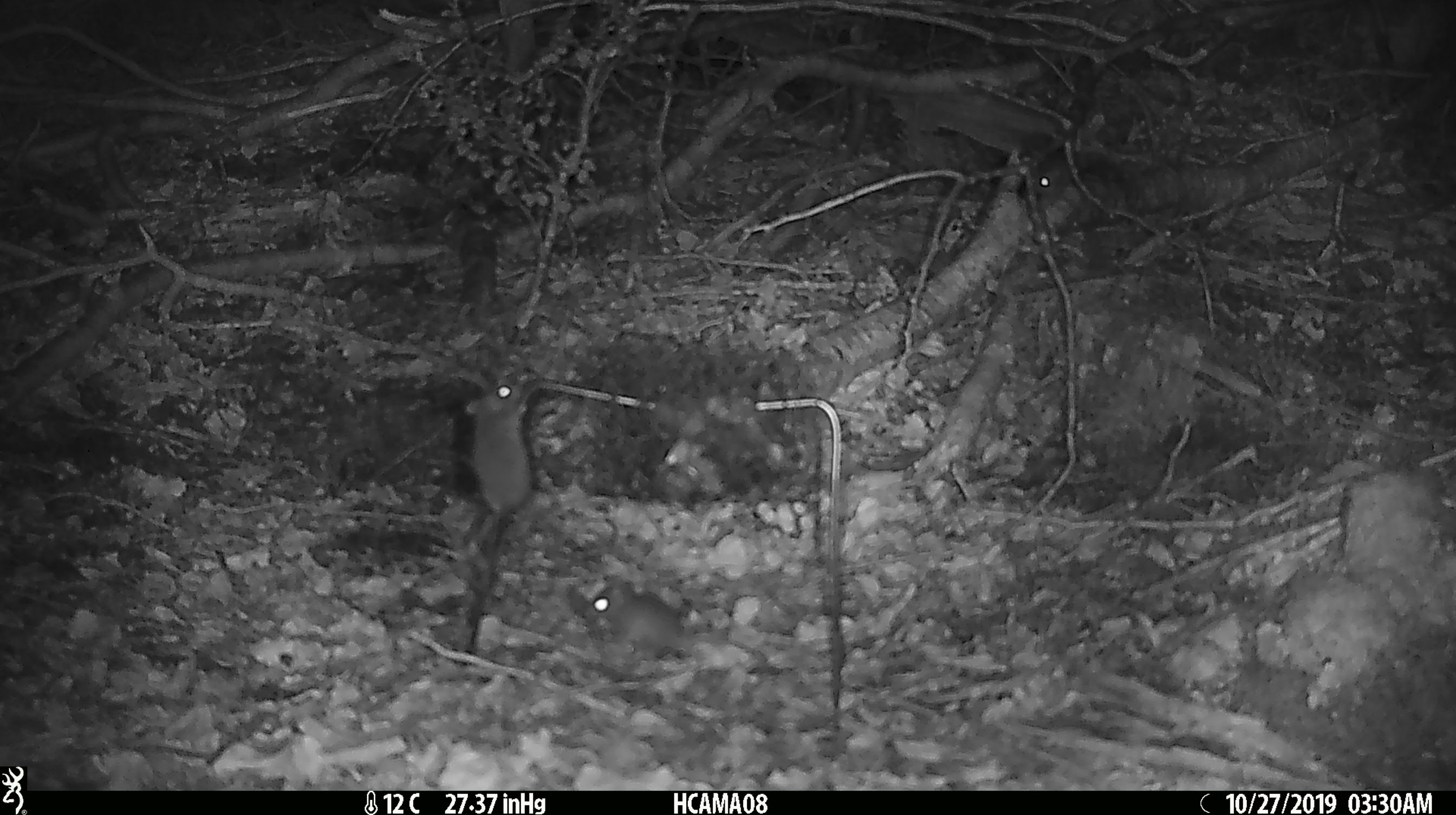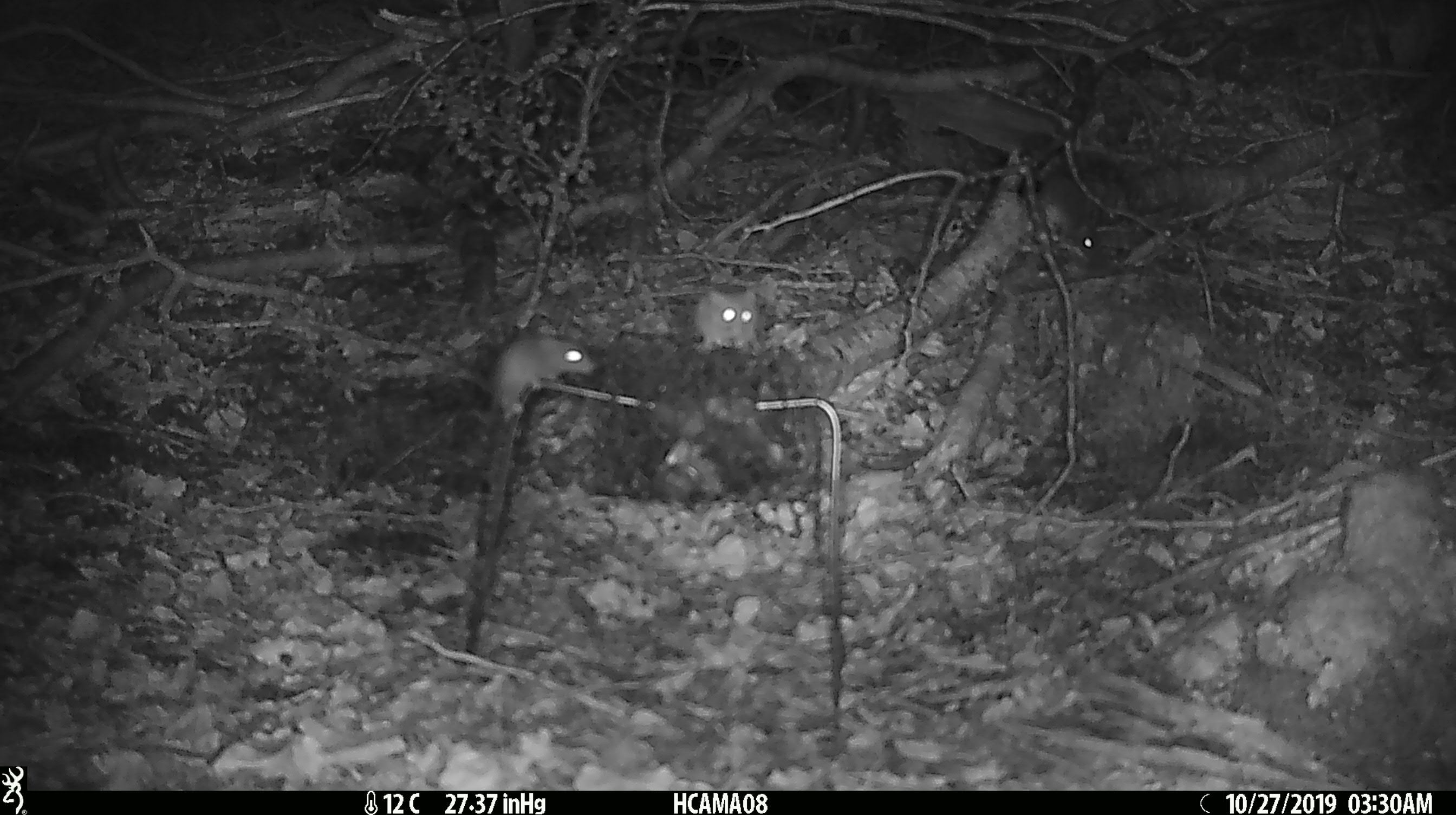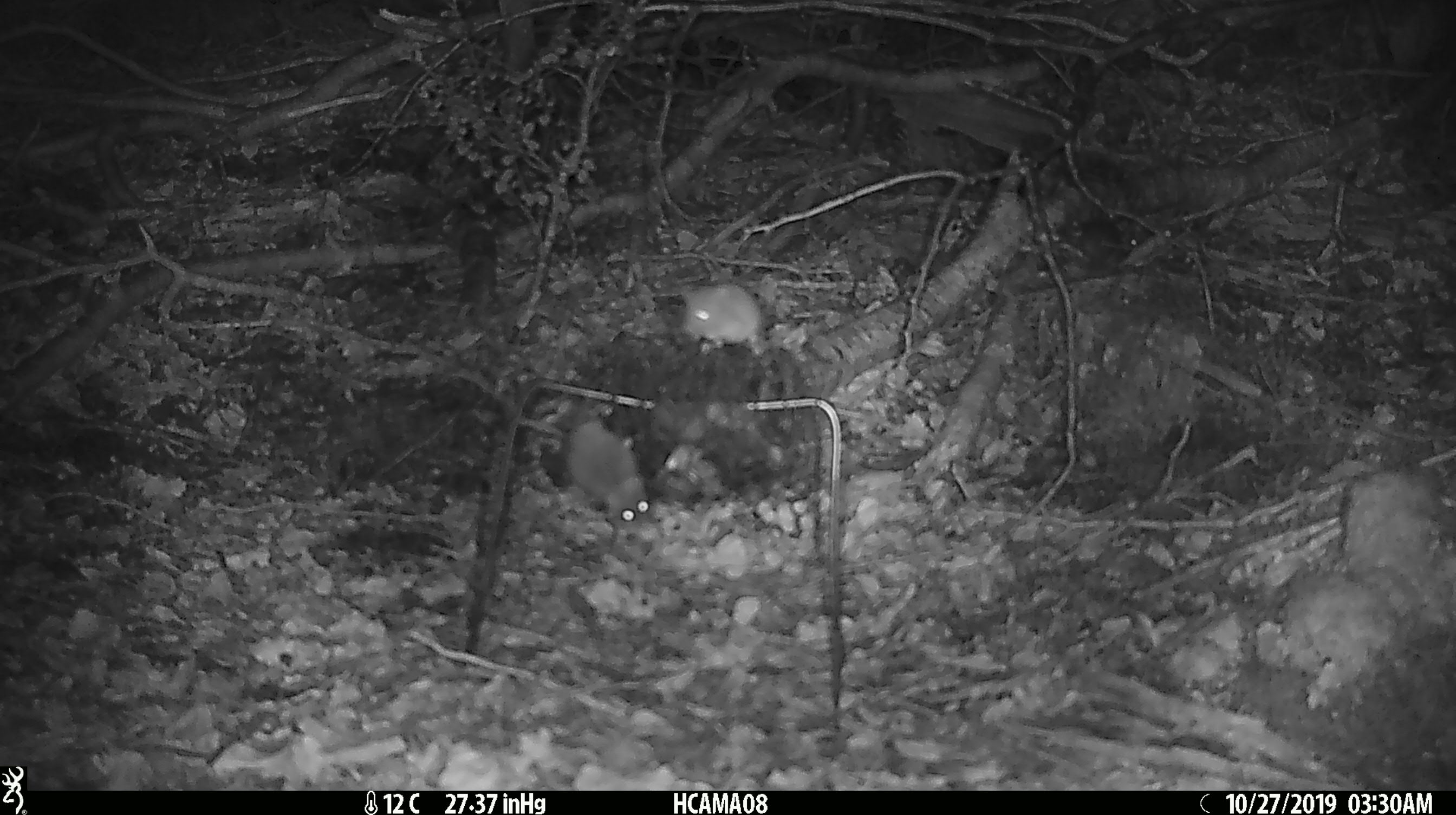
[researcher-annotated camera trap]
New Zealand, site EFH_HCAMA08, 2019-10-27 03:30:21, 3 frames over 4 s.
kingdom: Animalia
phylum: Chordata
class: Mammalia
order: Rodentia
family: Muridae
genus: Mus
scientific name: Mus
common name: mouse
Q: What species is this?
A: Mouse (Mus).